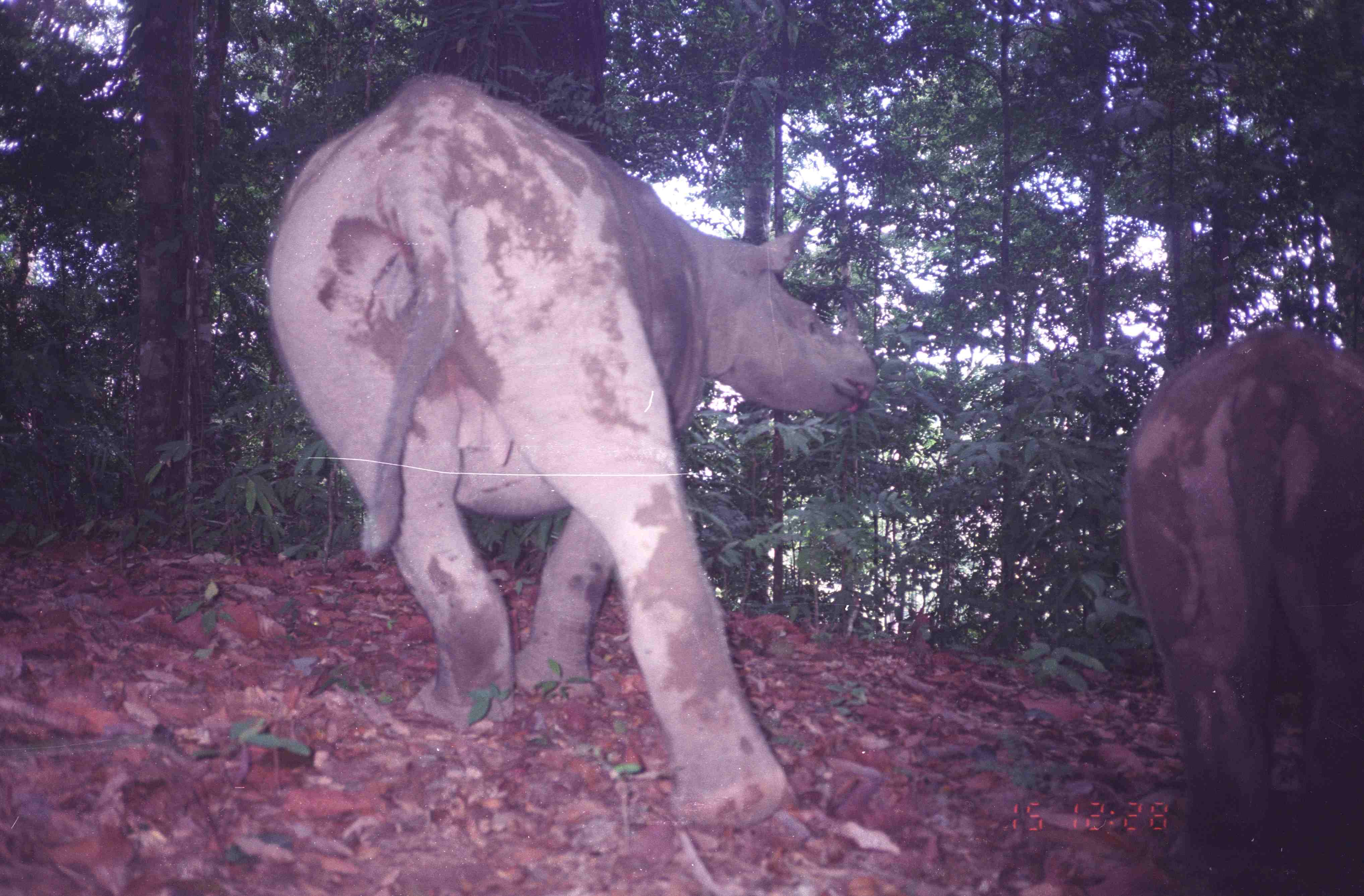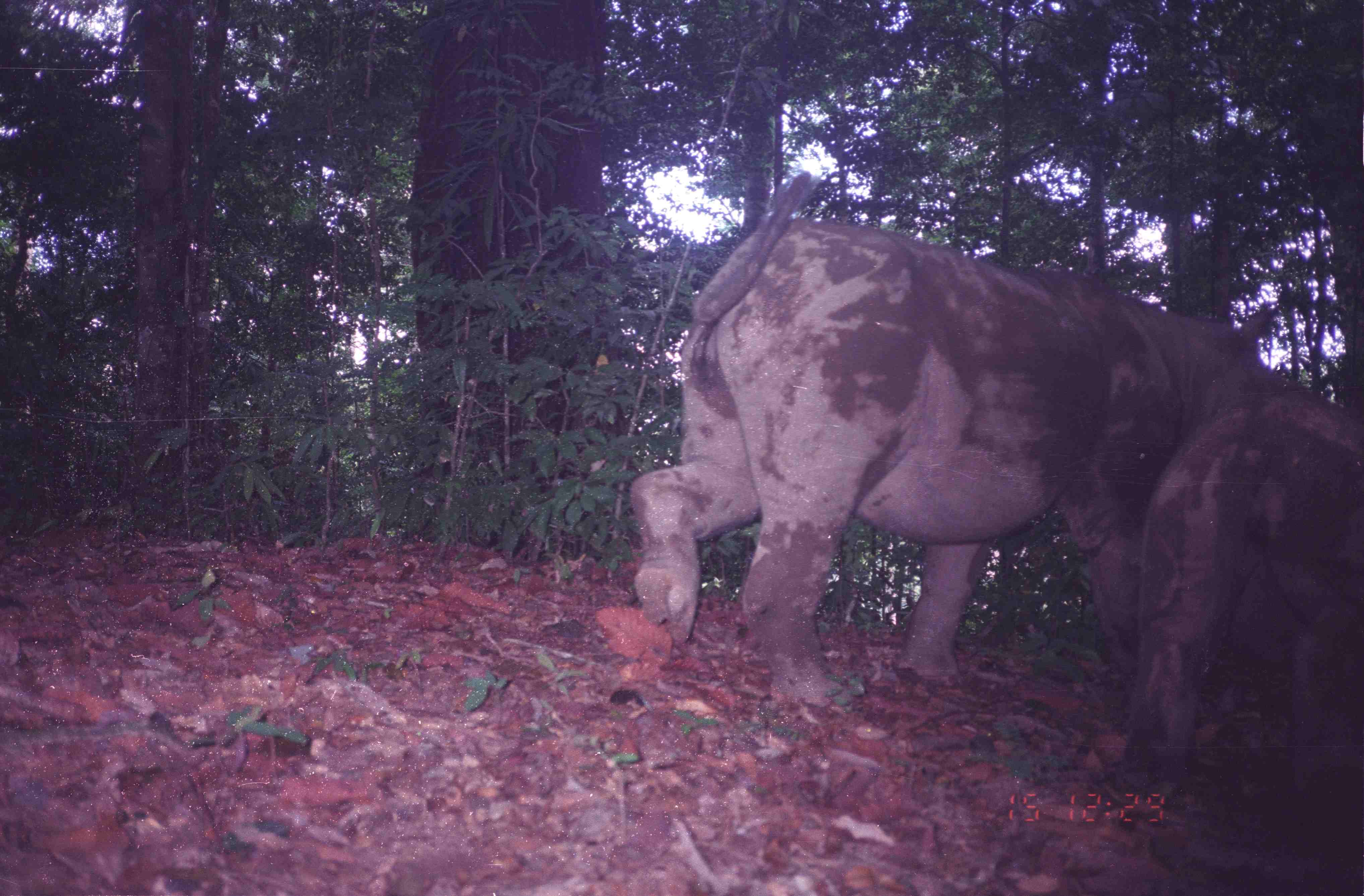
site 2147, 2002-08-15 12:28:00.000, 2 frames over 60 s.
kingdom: Animalia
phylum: Chordata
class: Mammalia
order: Perissodactyla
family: Rhinocerotidae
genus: Dicerorhinus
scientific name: Dicerorhinus sumatrensis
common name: sumatran rhinoceros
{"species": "Dicerorhinus sumatrensis (sumatran rhinoceros)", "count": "2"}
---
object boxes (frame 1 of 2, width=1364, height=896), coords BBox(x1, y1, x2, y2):
dicerorhinus sumatrensis: BBox(270, 71, 878, 827); BBox(1121, 320, 1364, 894)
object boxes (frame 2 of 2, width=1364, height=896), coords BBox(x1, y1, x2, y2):
dicerorhinus sumatrensis: BBox(629, 172, 1308, 709); BBox(1113, 386, 1364, 801)